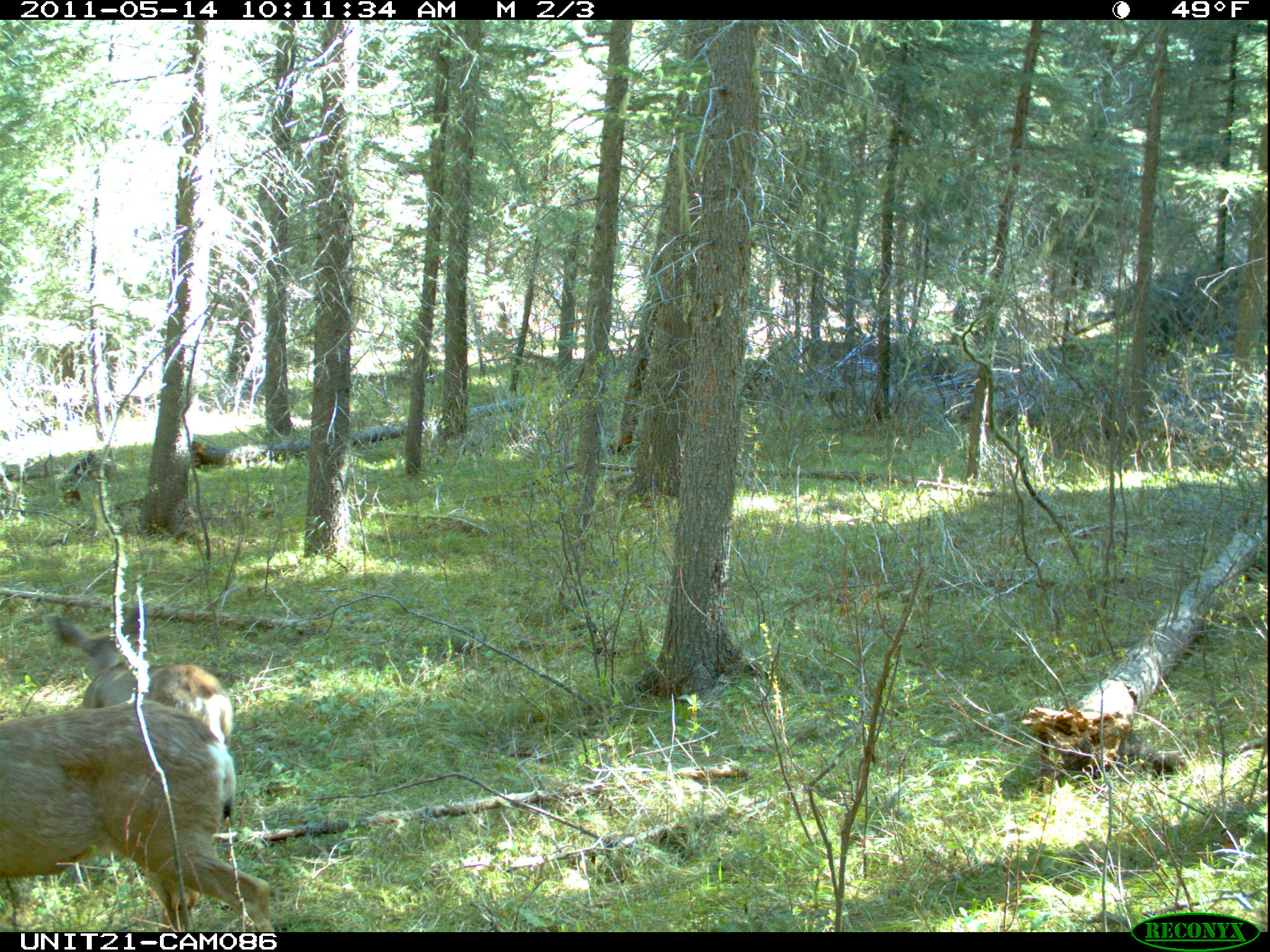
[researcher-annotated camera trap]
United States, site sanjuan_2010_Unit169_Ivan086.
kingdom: Animalia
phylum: Chordata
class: Mammalia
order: Artiodactyla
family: Cervidae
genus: Odocoileus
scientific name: Odocoileus hemionus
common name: mule deer